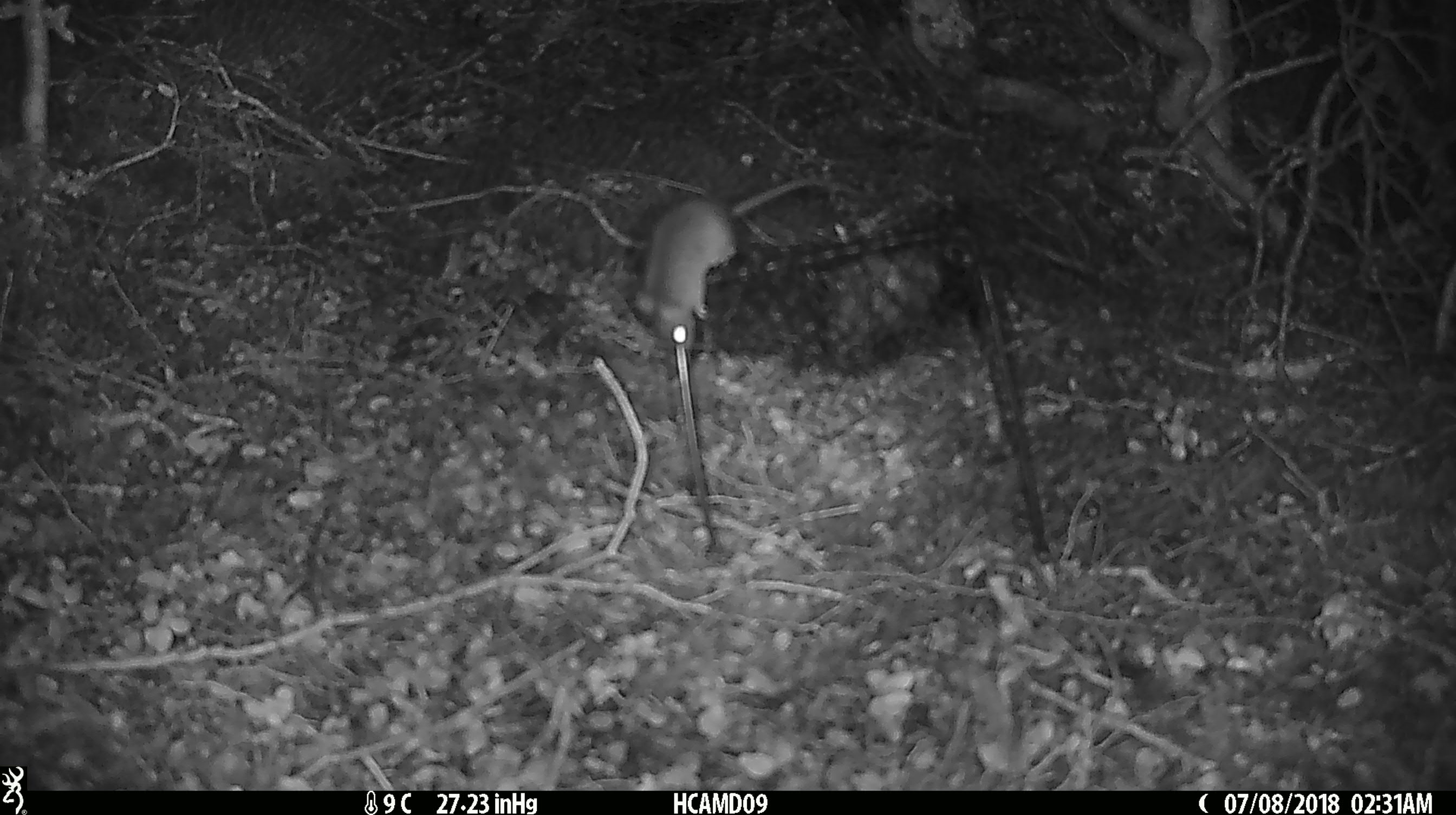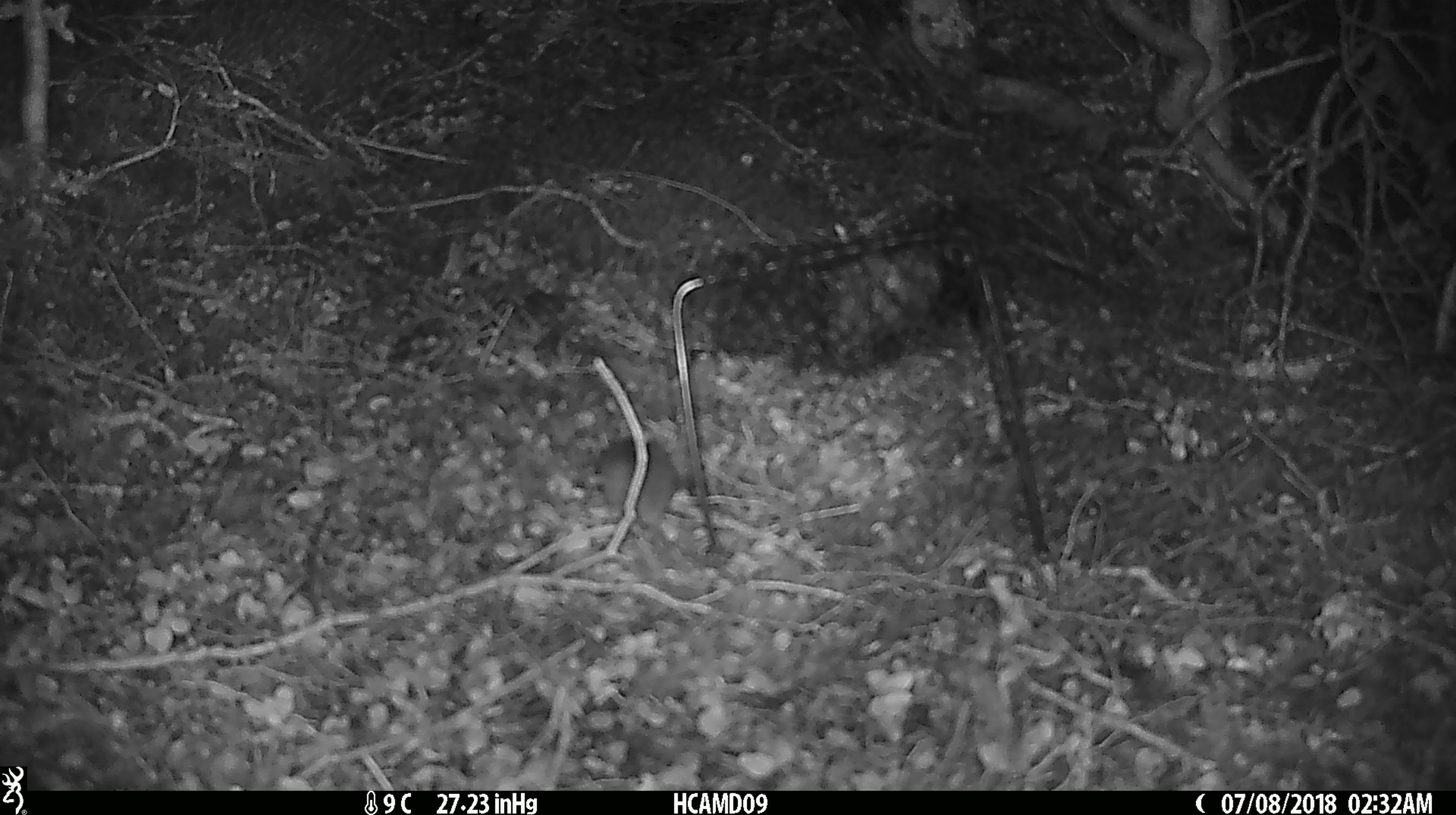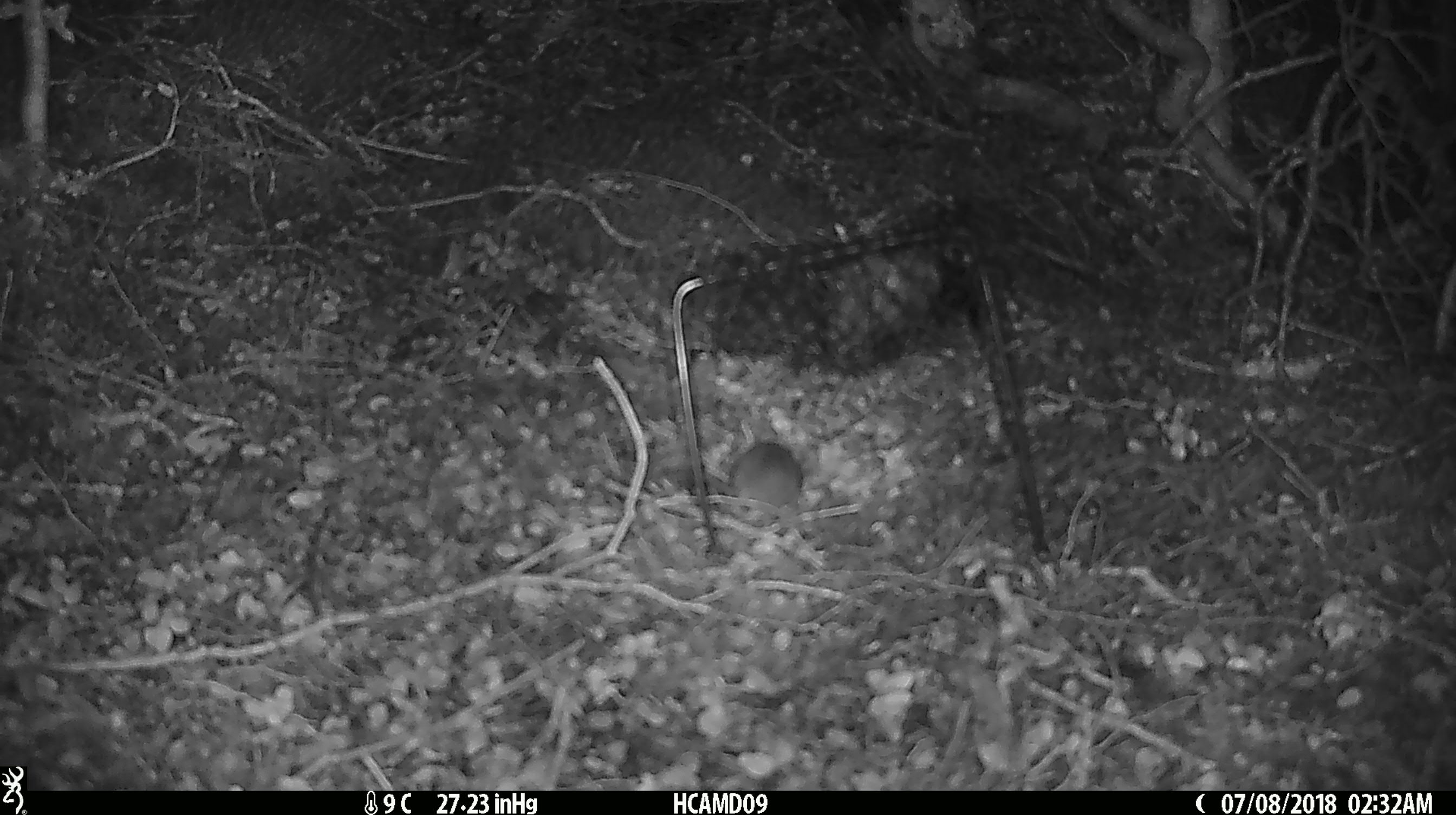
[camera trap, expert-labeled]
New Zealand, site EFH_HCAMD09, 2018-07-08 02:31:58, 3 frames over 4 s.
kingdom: Animalia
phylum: Chordata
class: Mammalia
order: Rodentia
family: Muridae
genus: Mus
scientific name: Mus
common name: mouse